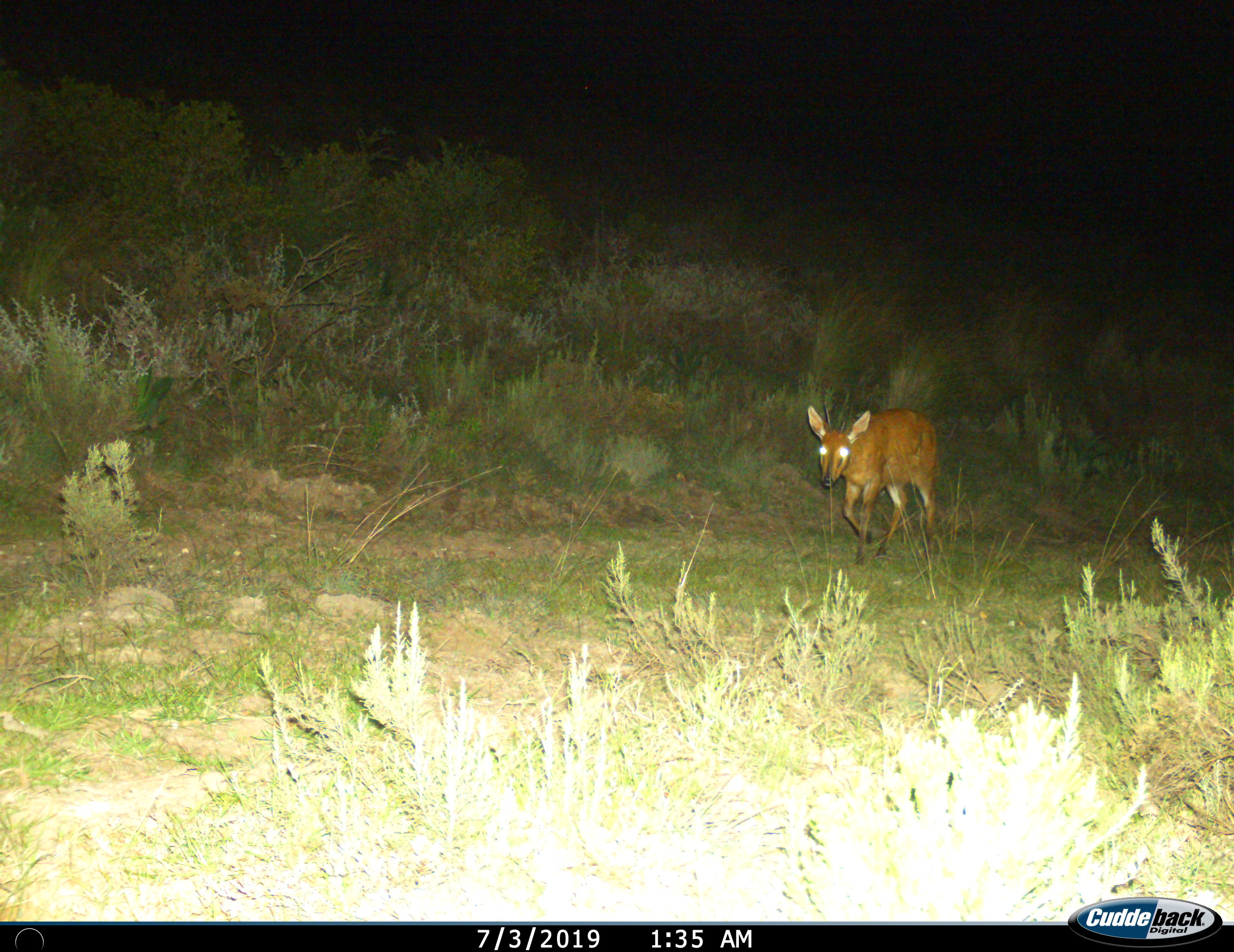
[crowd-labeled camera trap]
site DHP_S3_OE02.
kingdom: Animalia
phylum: Chordata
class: Mammalia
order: Artiodactyla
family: Bovidae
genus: Sylvicapra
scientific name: Sylvicapra grimmia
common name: common duiker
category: duikercommongrey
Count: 1.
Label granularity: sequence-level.